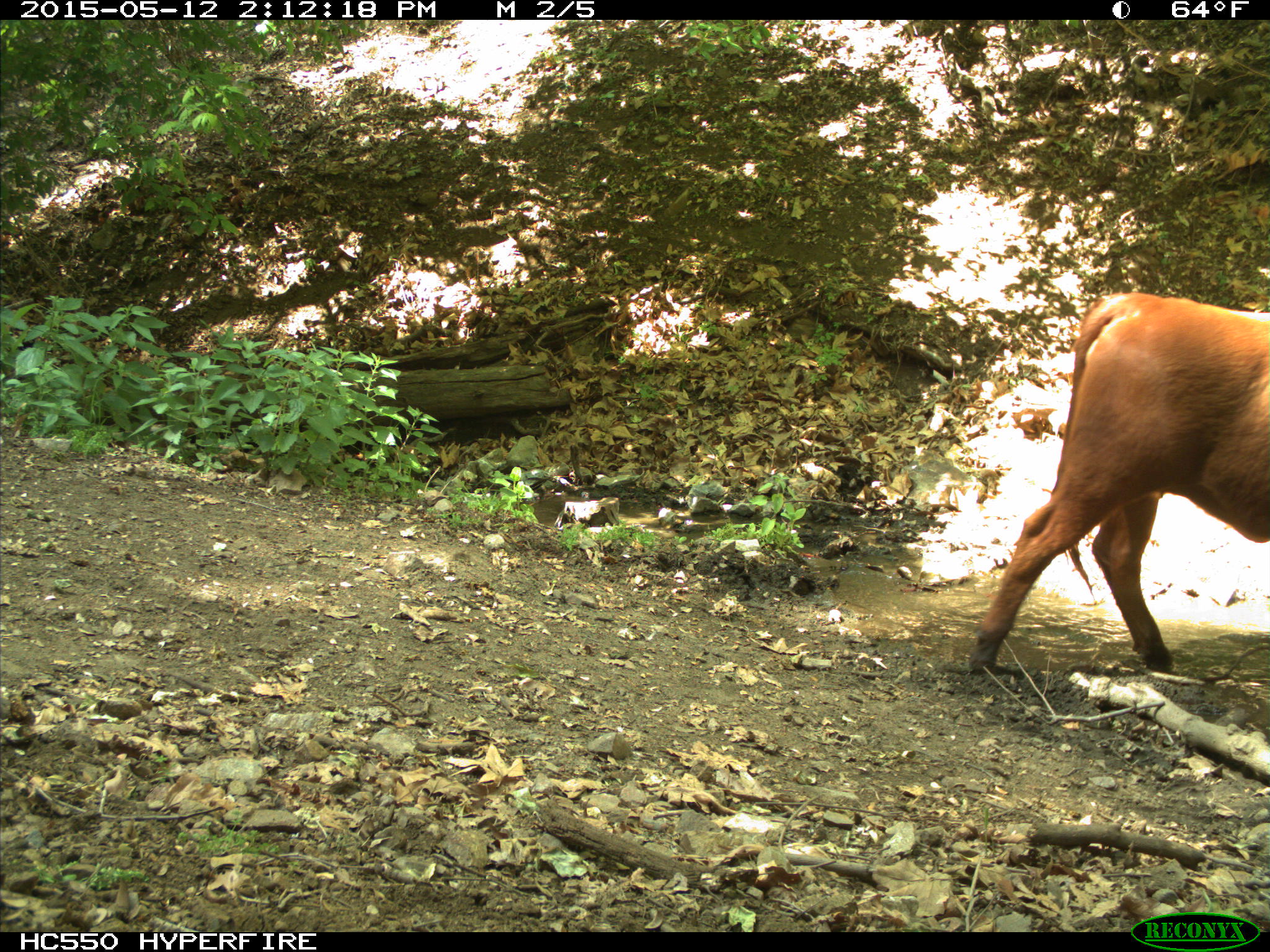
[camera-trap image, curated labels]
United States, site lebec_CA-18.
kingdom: Animalia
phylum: Chordata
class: Mammalia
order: Artiodactyla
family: Bovidae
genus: Bos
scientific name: Bos taurus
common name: domestic cow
Bos taurus (domestic cow).